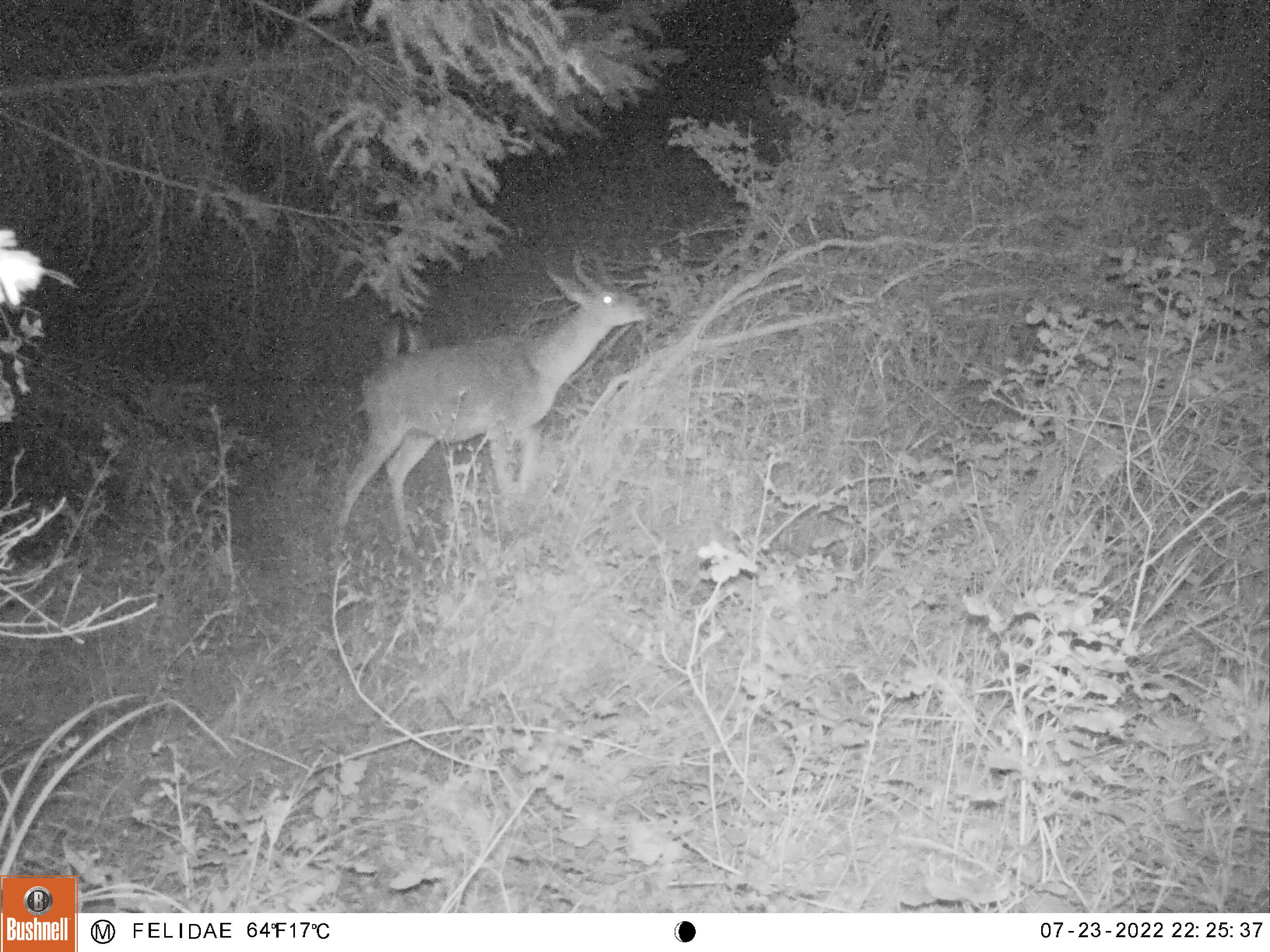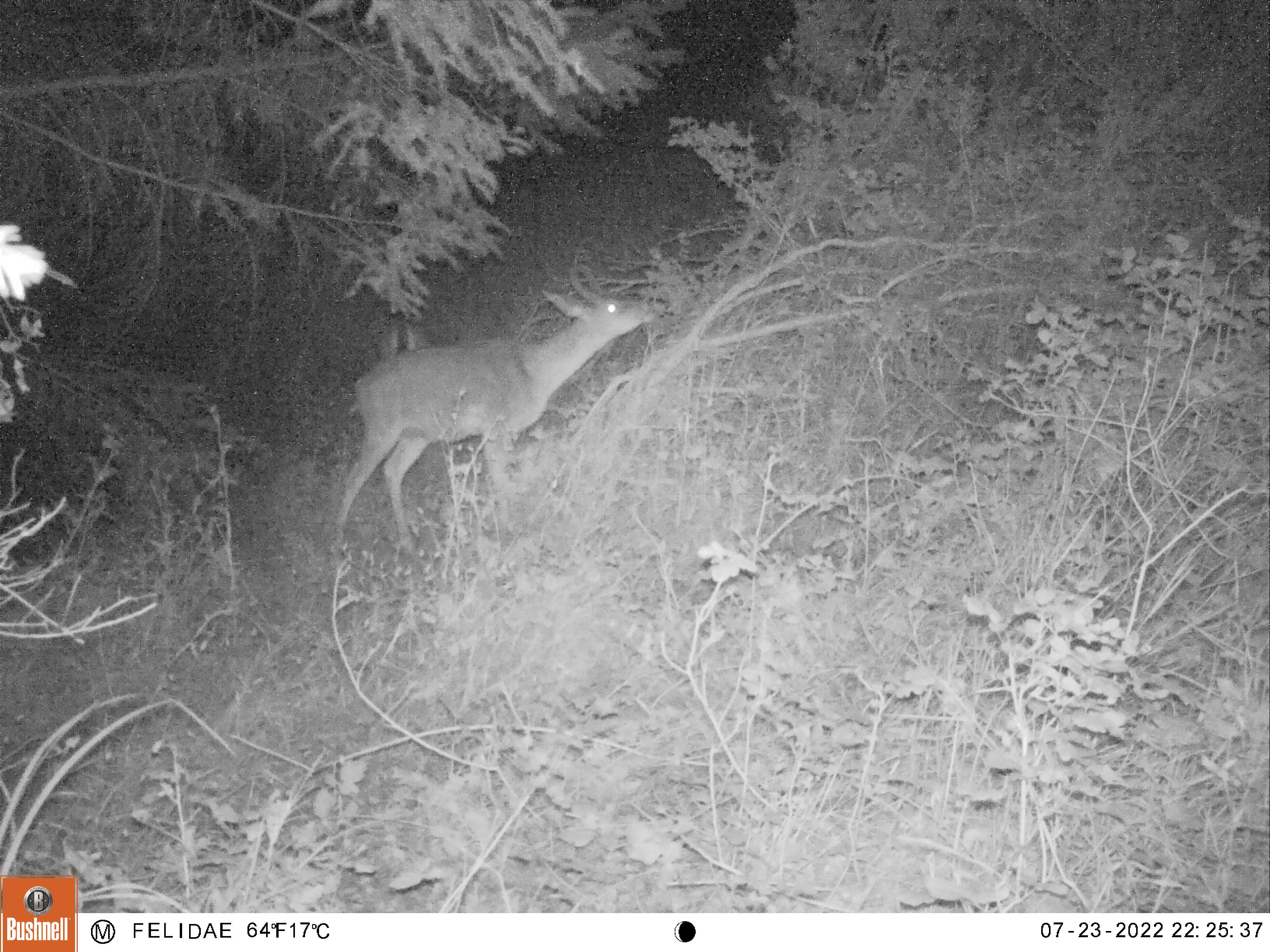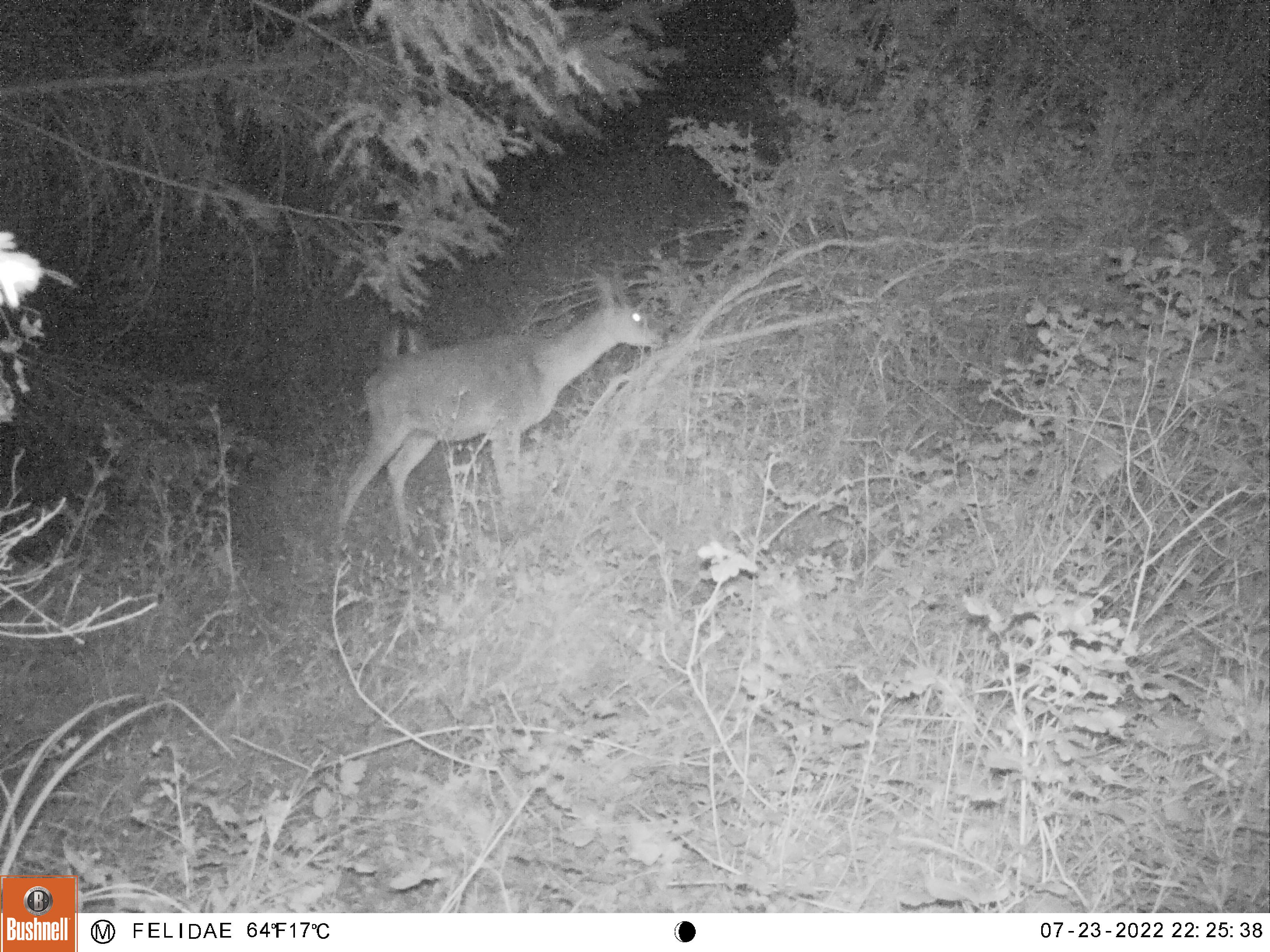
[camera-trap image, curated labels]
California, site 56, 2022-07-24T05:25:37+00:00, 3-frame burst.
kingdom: Animalia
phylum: Chordata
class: Mammalia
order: Artiodactyla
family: Cervidae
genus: Odocoileus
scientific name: Odocoileus hemionus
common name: mule deer